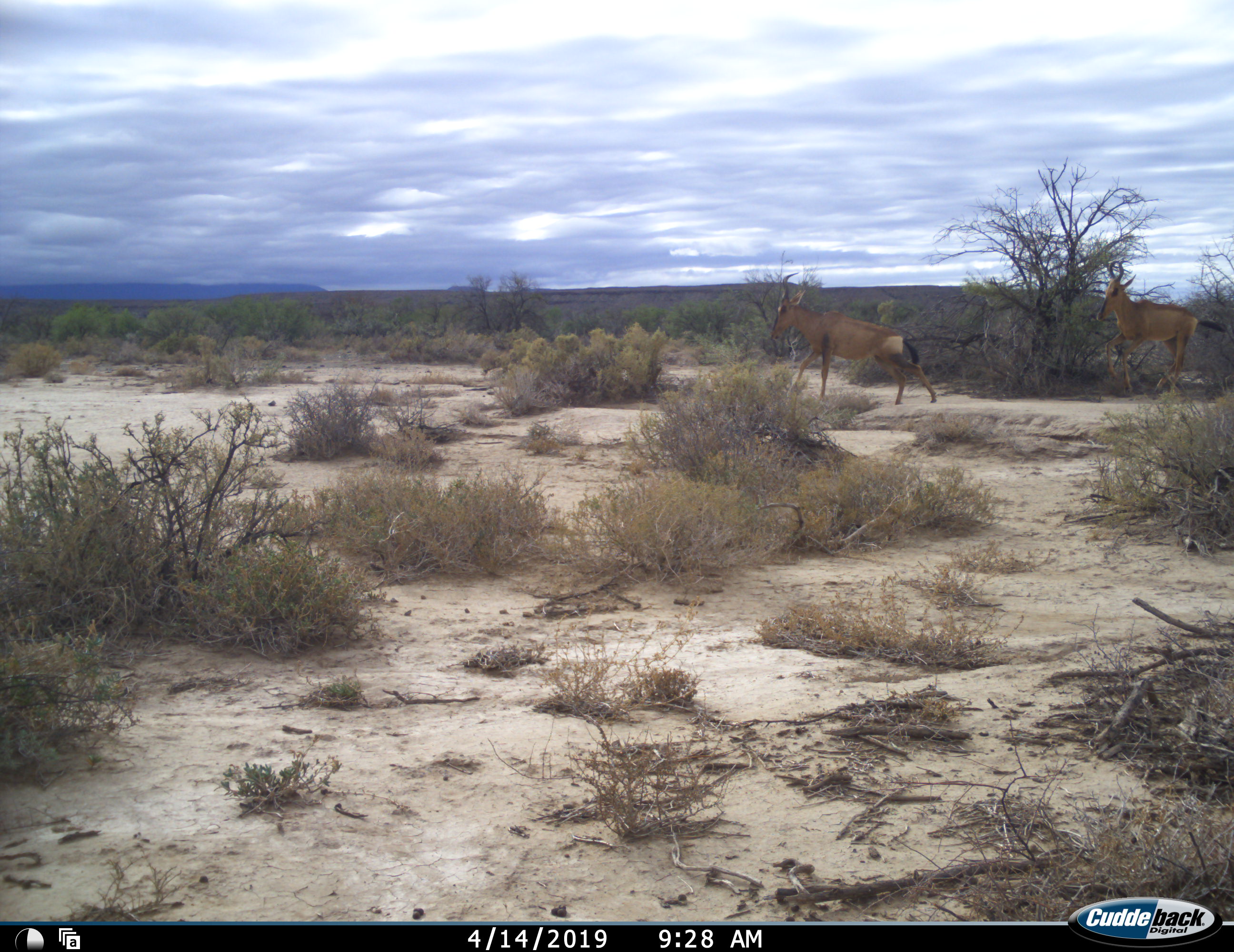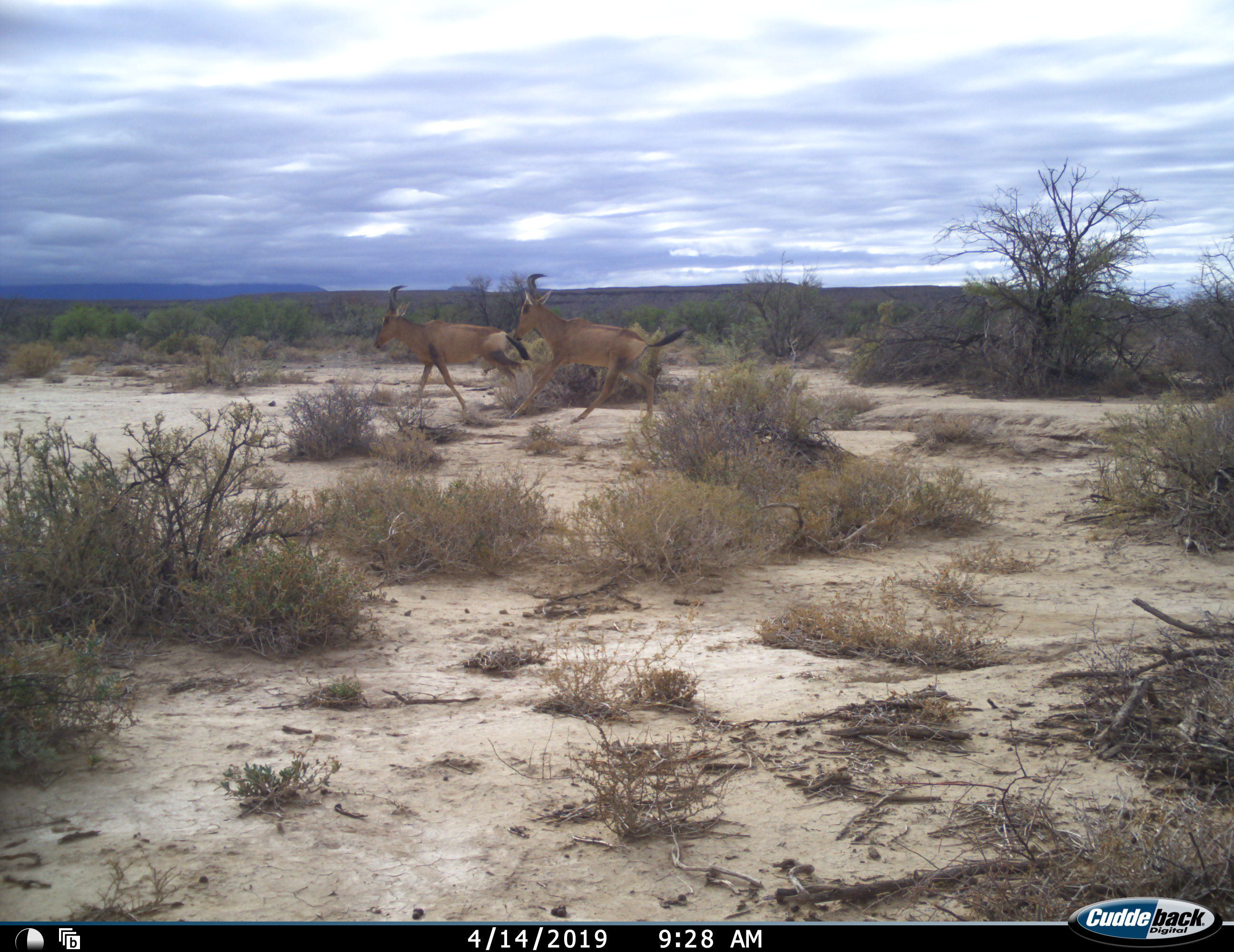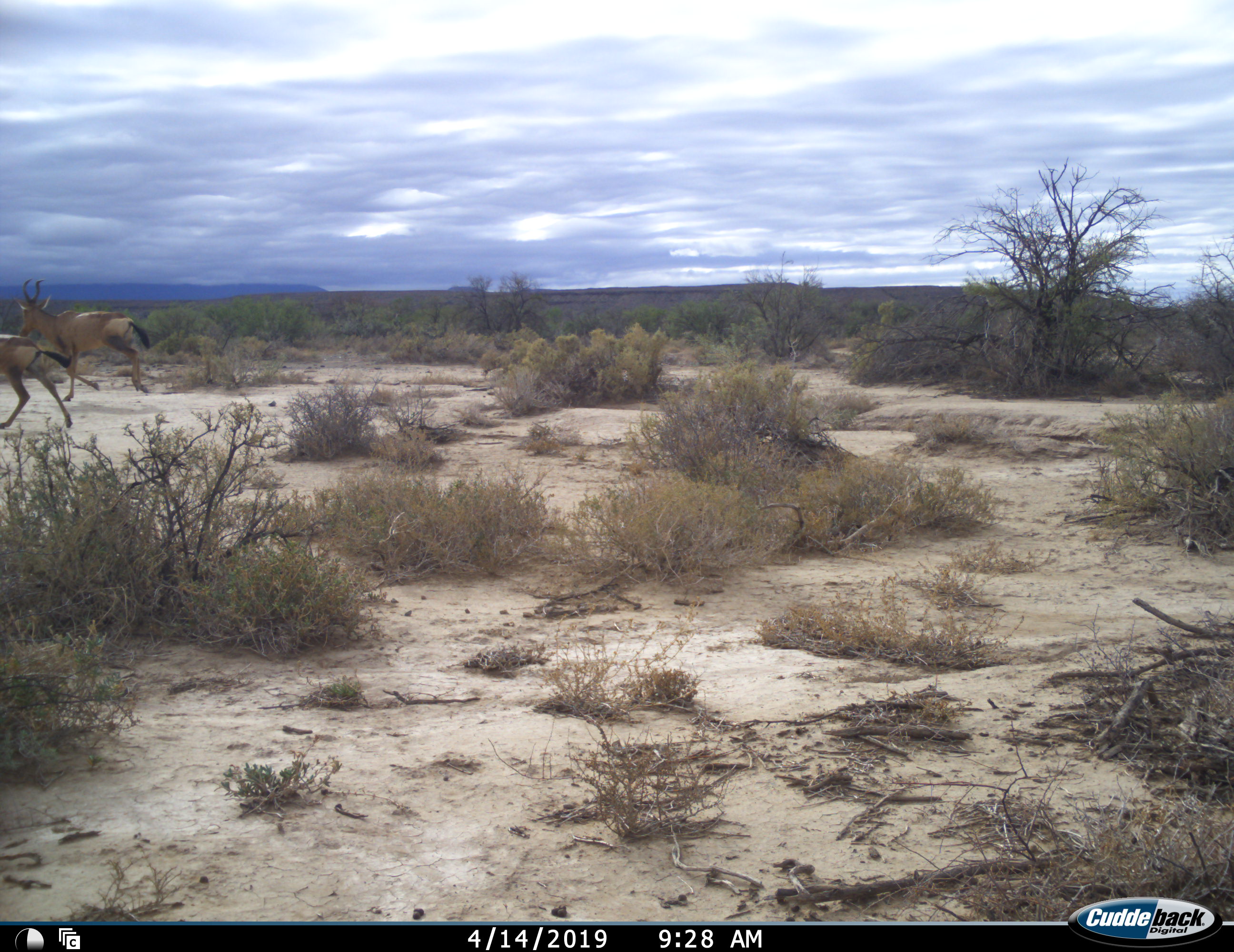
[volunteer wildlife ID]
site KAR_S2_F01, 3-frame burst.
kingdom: Animalia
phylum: Chordata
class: Mammalia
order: Artiodactyla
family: Bovidae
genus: Alcelaphus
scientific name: Alcelaphus buselaphus caama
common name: red hartebeest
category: hartebeestred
Hartebeestred (red hartebeest) (Alcelaphus buselaphus caama), count 2. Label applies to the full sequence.